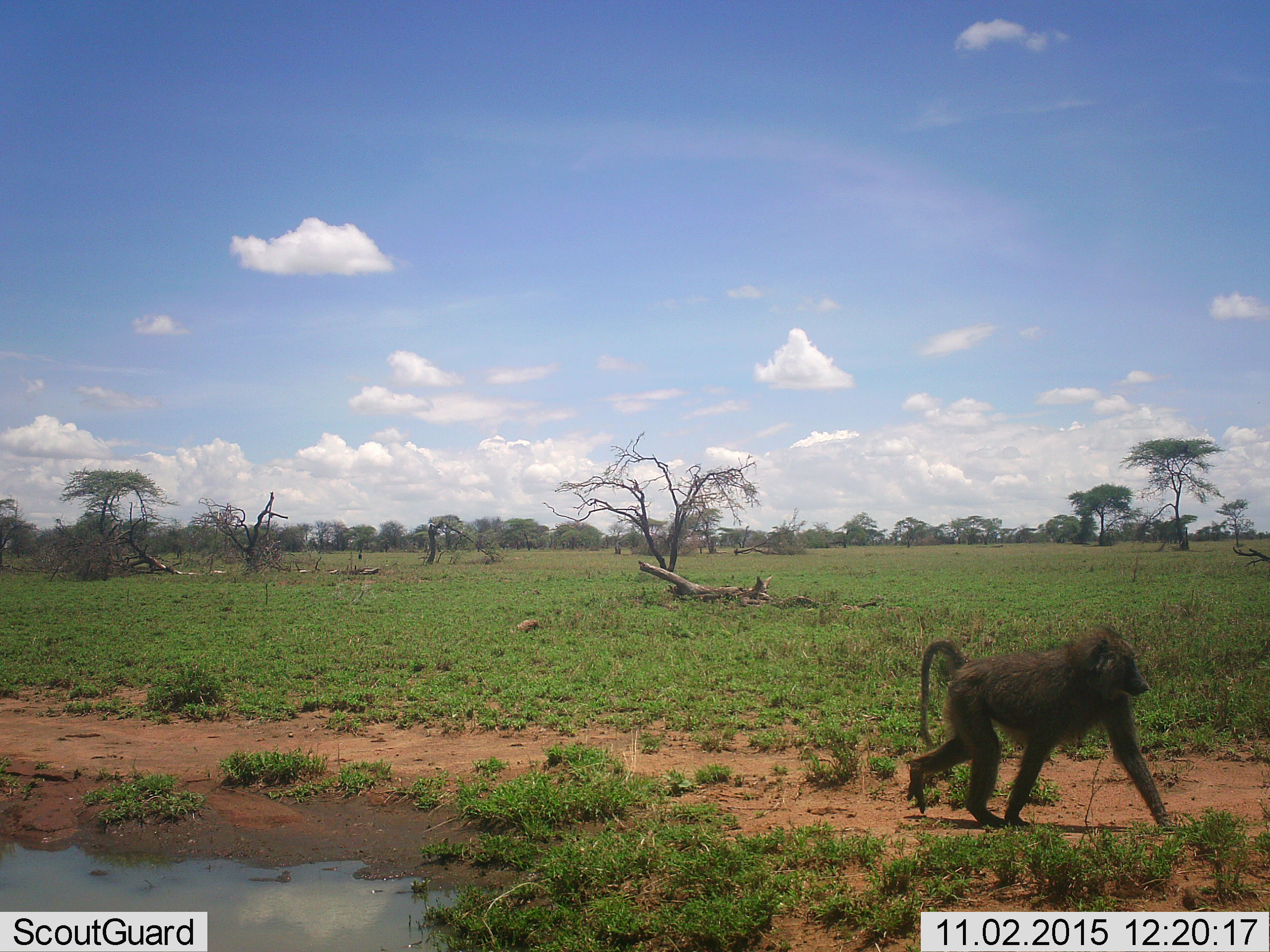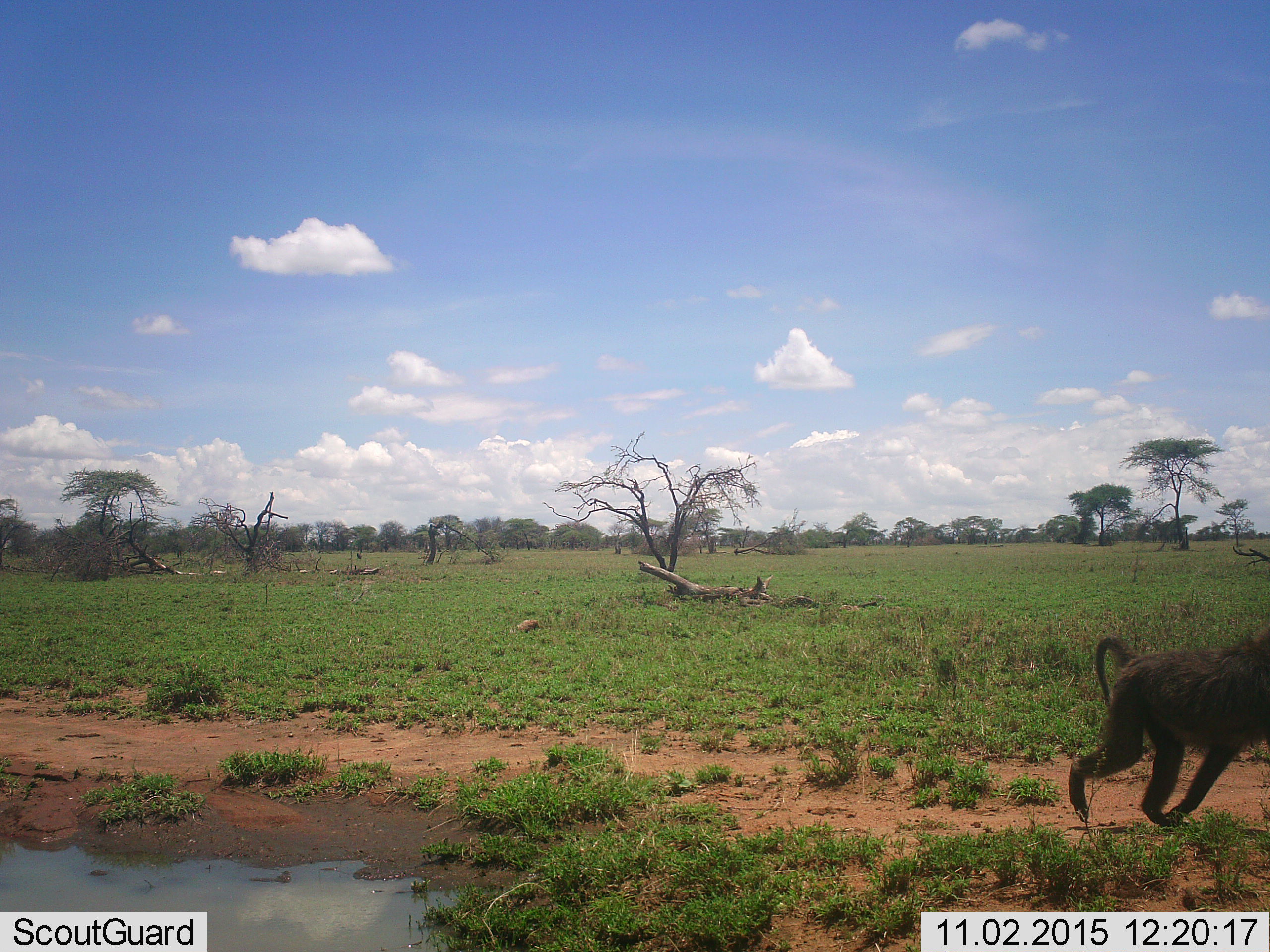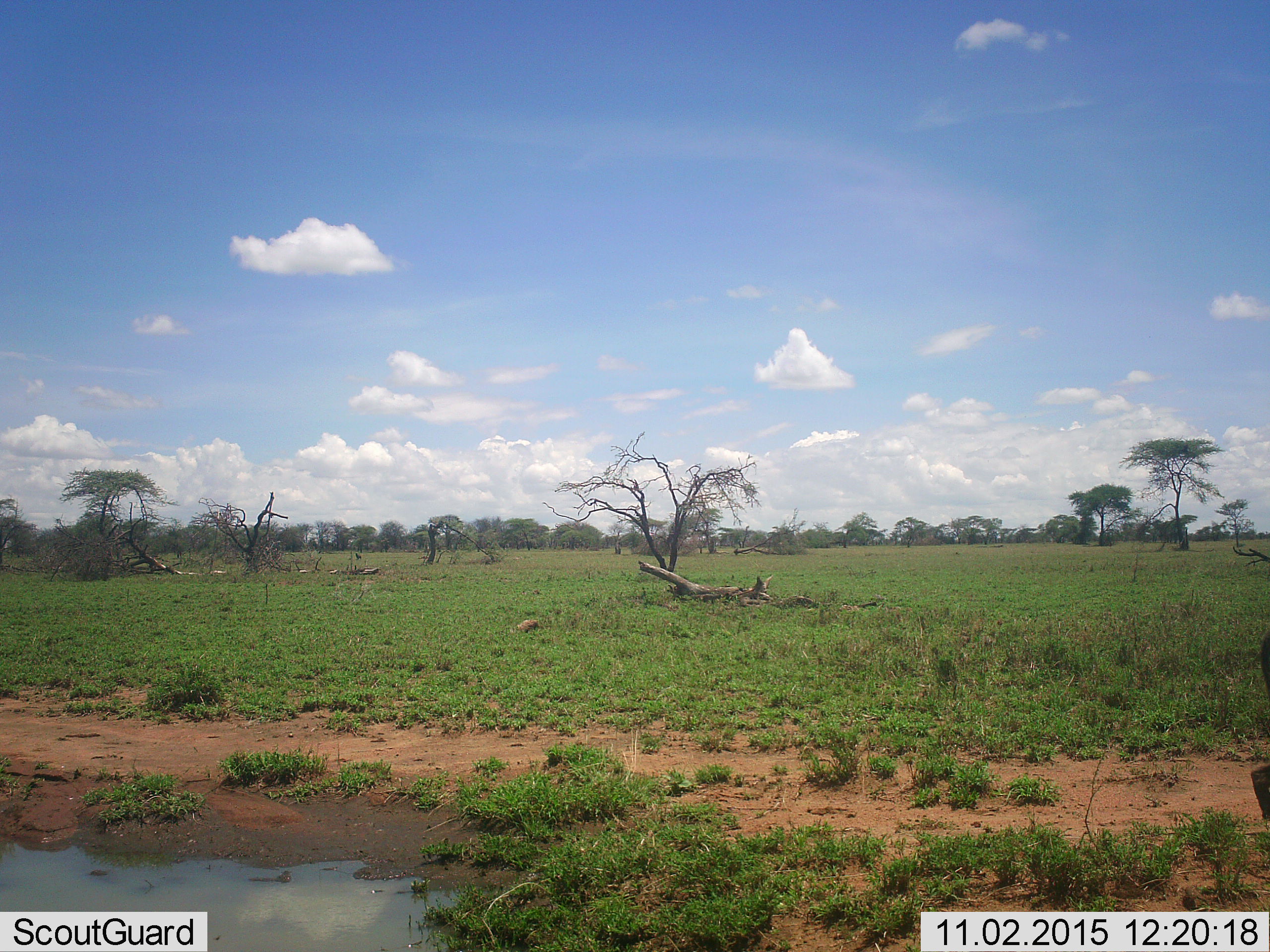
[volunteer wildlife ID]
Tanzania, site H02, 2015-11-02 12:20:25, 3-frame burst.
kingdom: Animalia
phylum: Chordata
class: Mammalia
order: Primates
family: Cercopithecidae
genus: Papio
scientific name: Papio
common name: baboon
Baboon (Papio), count 1. Behavior (volunteer vote fractions): standing 12%, resting 0%, moving 100%, interacting 0%. Young present (vote fraction): 0%. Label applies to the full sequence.